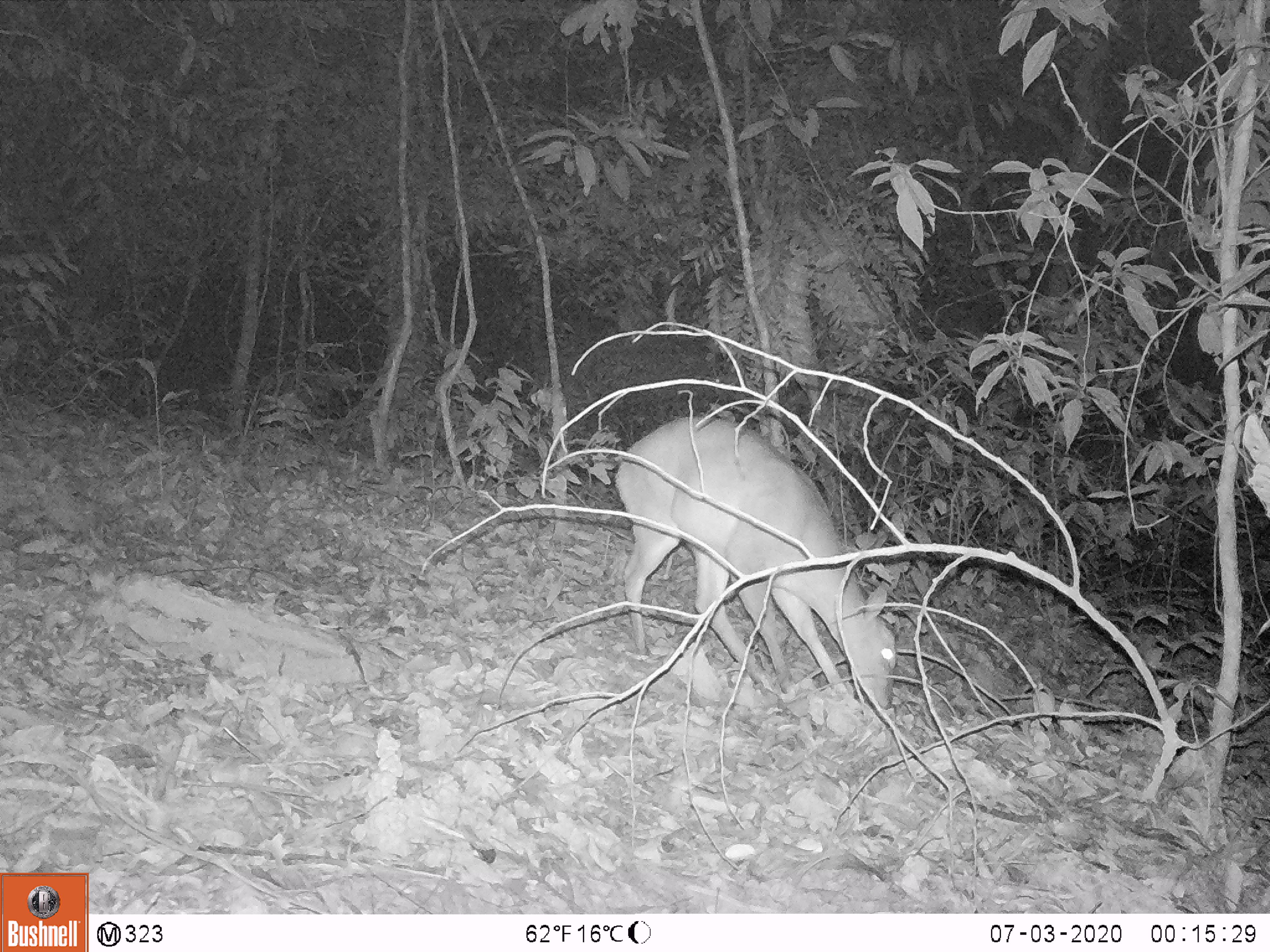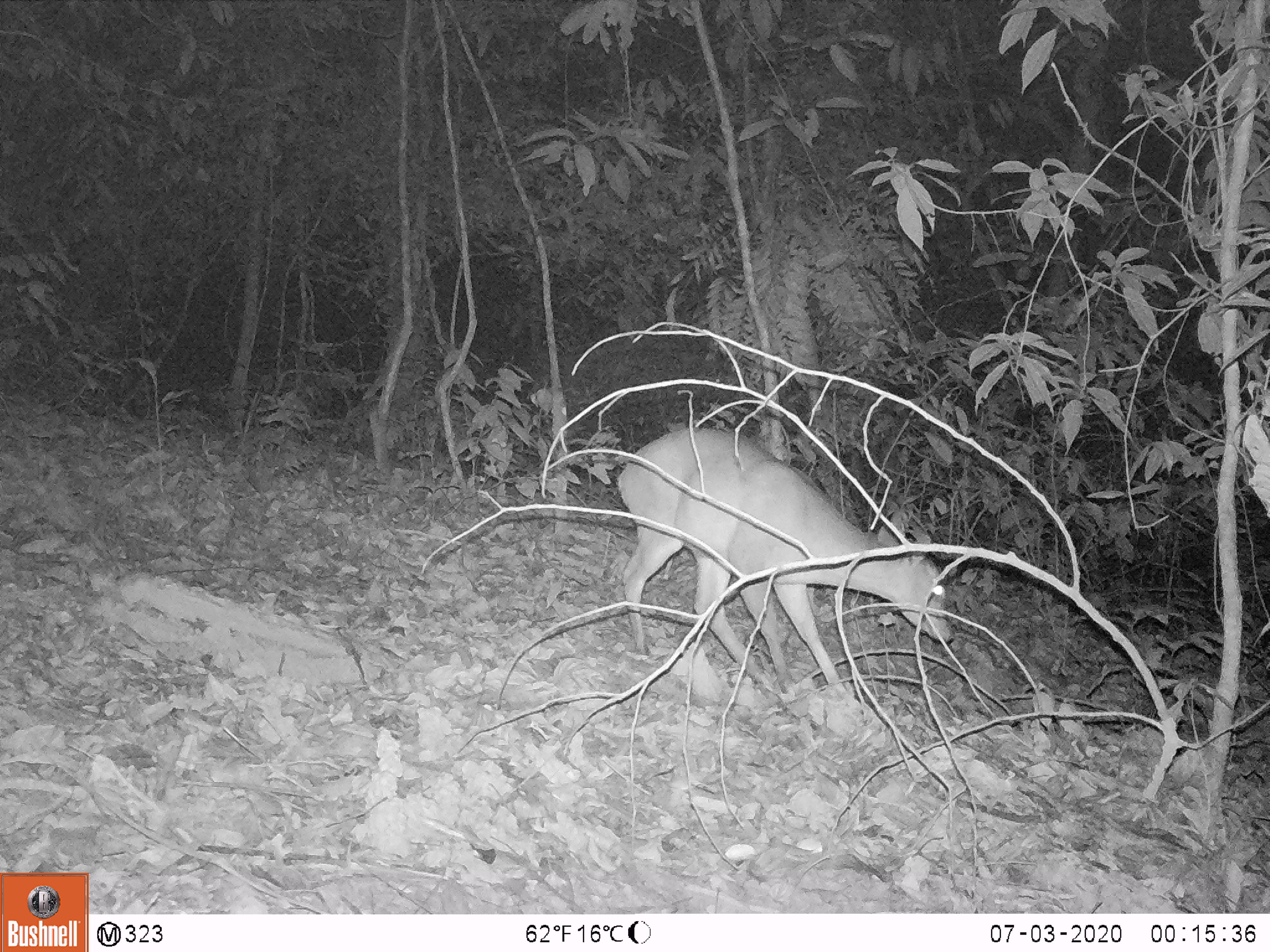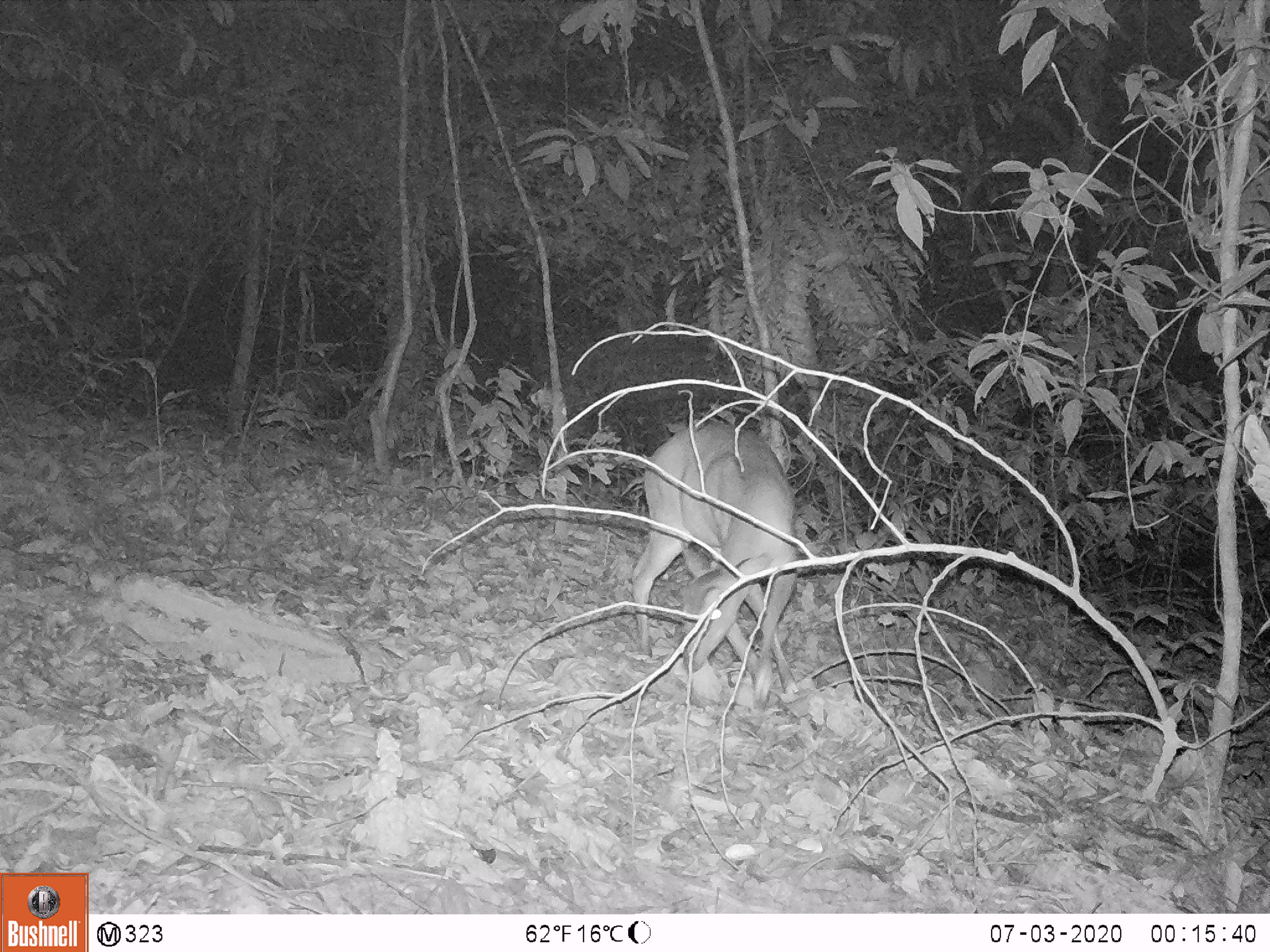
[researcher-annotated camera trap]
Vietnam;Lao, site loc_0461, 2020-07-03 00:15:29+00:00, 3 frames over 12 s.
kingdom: Animalia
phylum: Chordata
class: Mammalia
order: Artiodactyla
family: Cervidae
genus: Muntiacus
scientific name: Muntiacus vuquangensis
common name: large-antlered muntjac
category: large antlered muntjac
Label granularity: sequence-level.